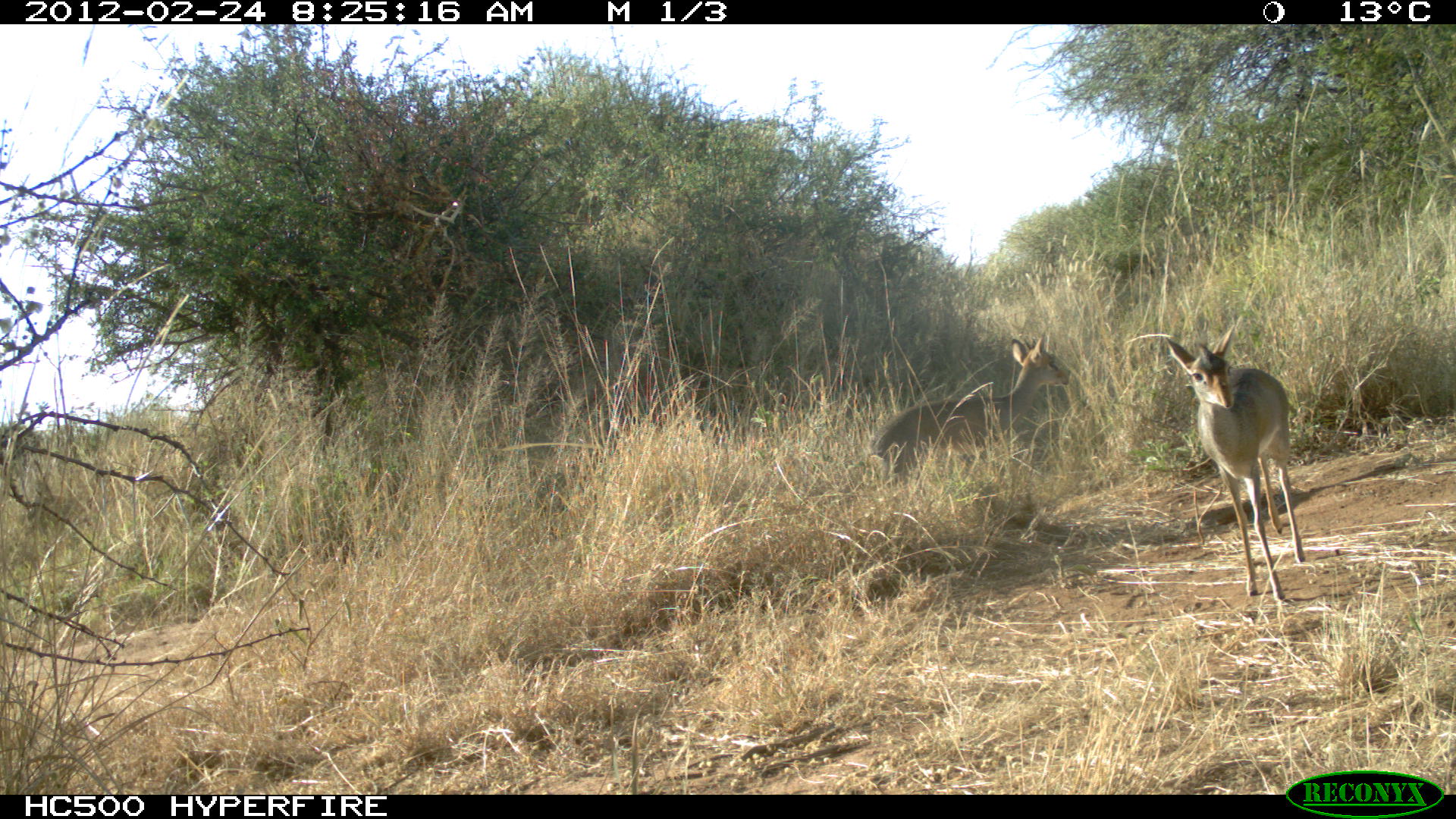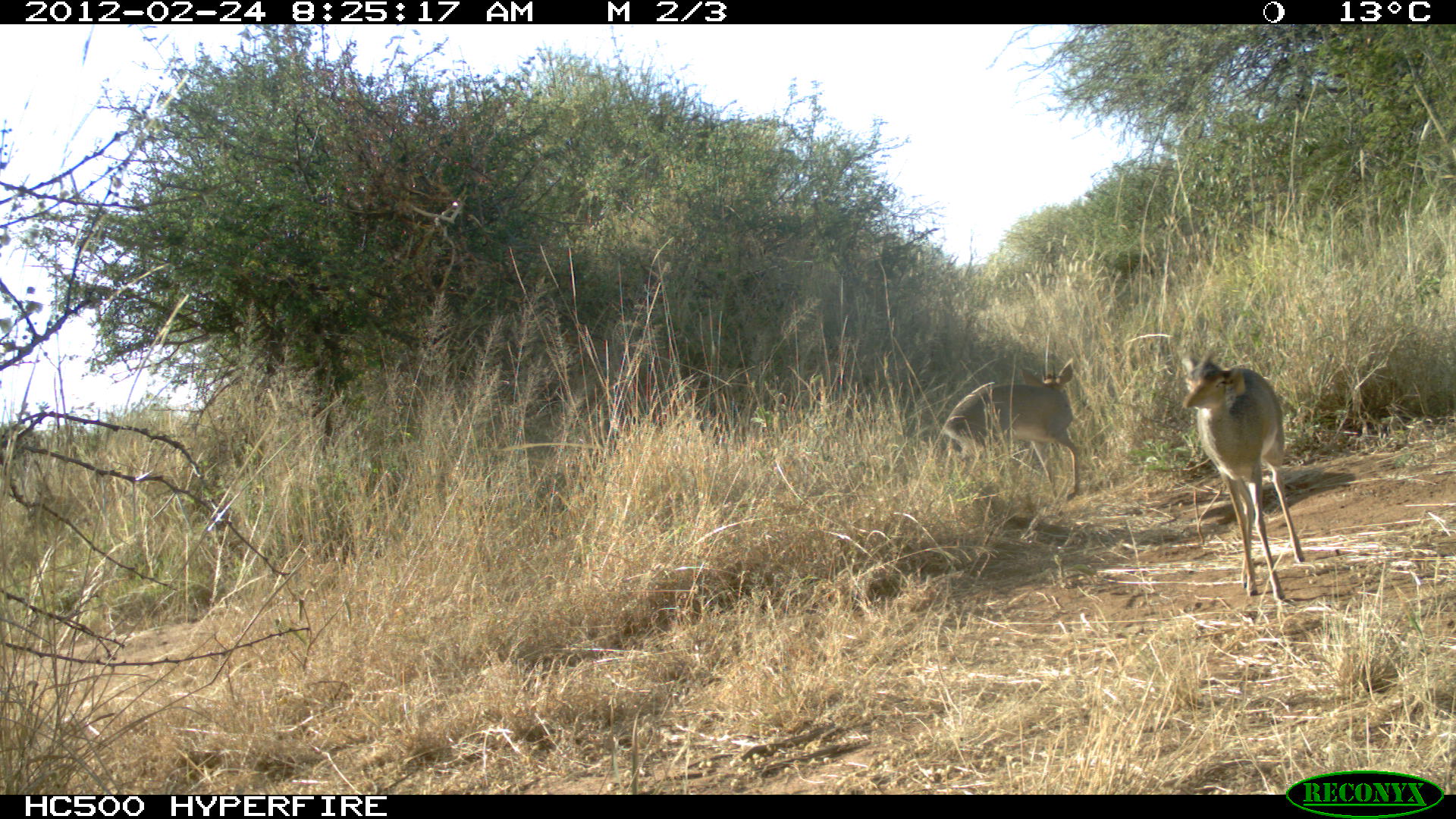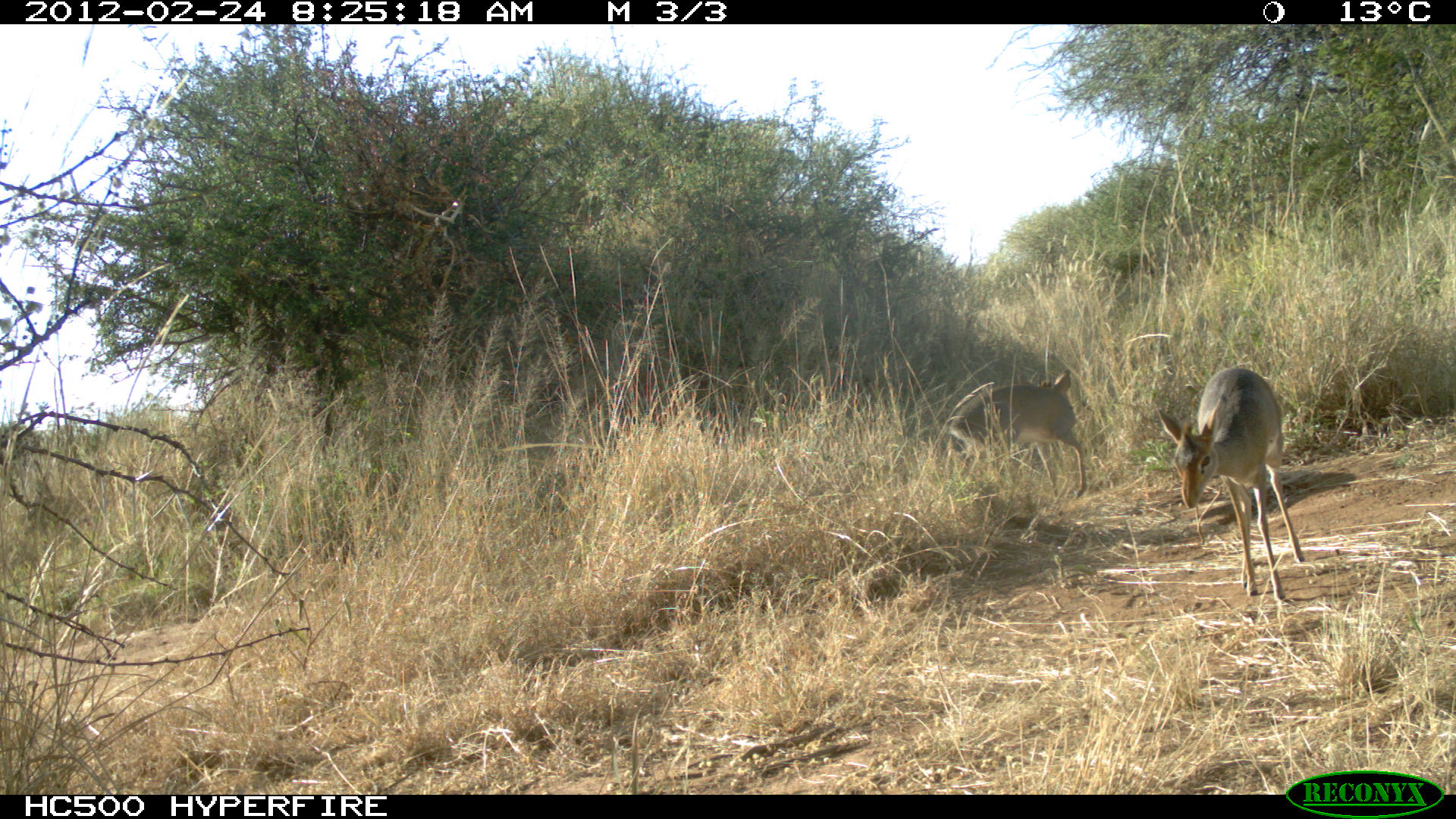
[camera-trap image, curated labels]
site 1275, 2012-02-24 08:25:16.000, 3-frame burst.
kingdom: Animalia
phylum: Chordata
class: Mammalia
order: Artiodactyla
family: Bovidae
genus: Madoqua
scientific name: Madoqua guentheri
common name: günther's dik-dik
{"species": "Madoqua guentheri (günther's dik-dik)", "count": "2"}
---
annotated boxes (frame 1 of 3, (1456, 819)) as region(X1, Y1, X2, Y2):
madoqua guentheri: region(1161, 322, 1309, 598); region(866, 333, 1069, 491)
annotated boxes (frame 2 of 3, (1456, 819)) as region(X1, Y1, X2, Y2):
madoqua guentheri: region(1180, 343, 1306, 600); region(938, 357, 1080, 515)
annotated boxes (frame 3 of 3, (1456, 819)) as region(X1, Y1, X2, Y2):
madoqua guentheri: region(1155, 366, 1308, 600); region(938, 368, 1088, 515)